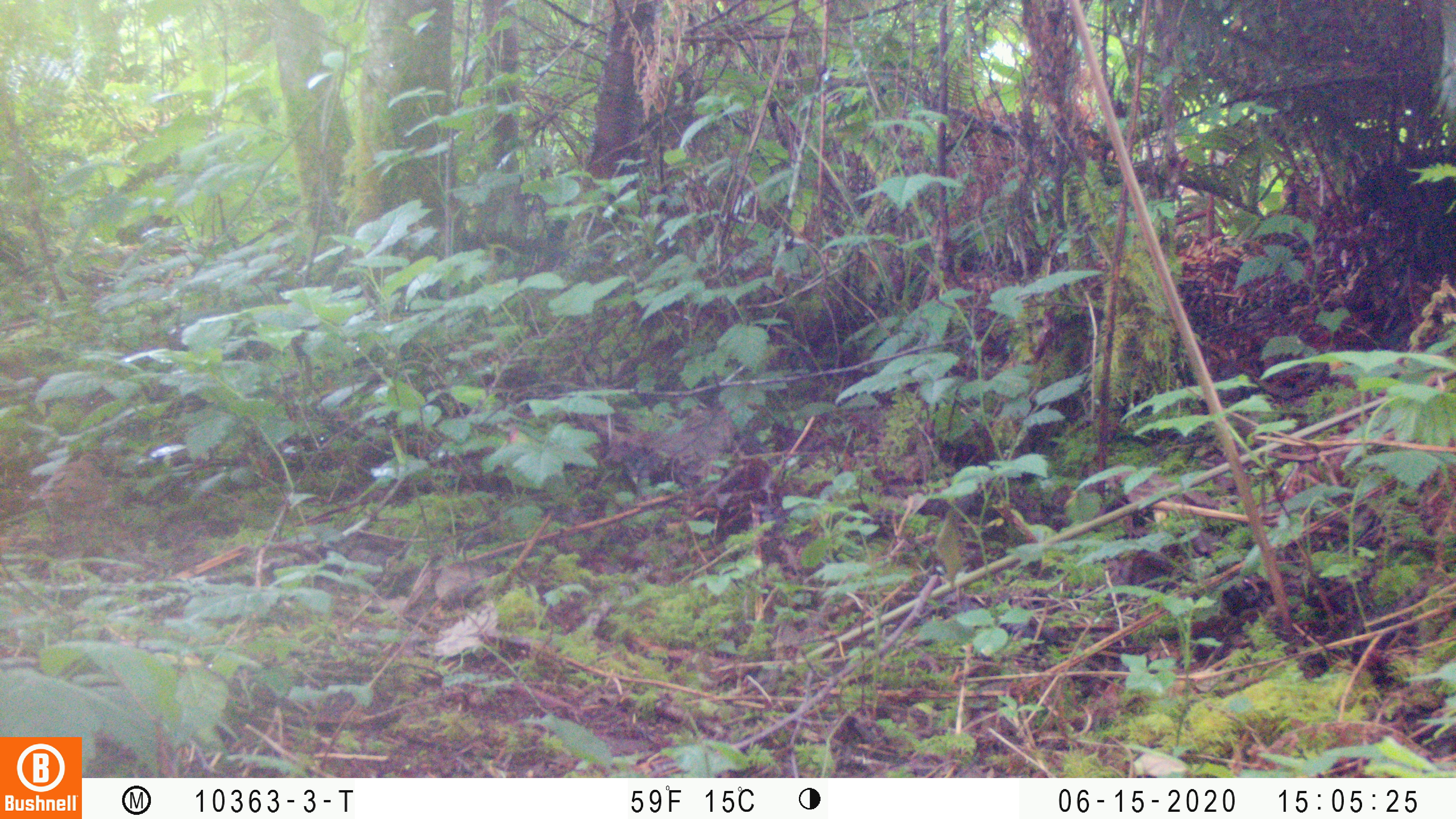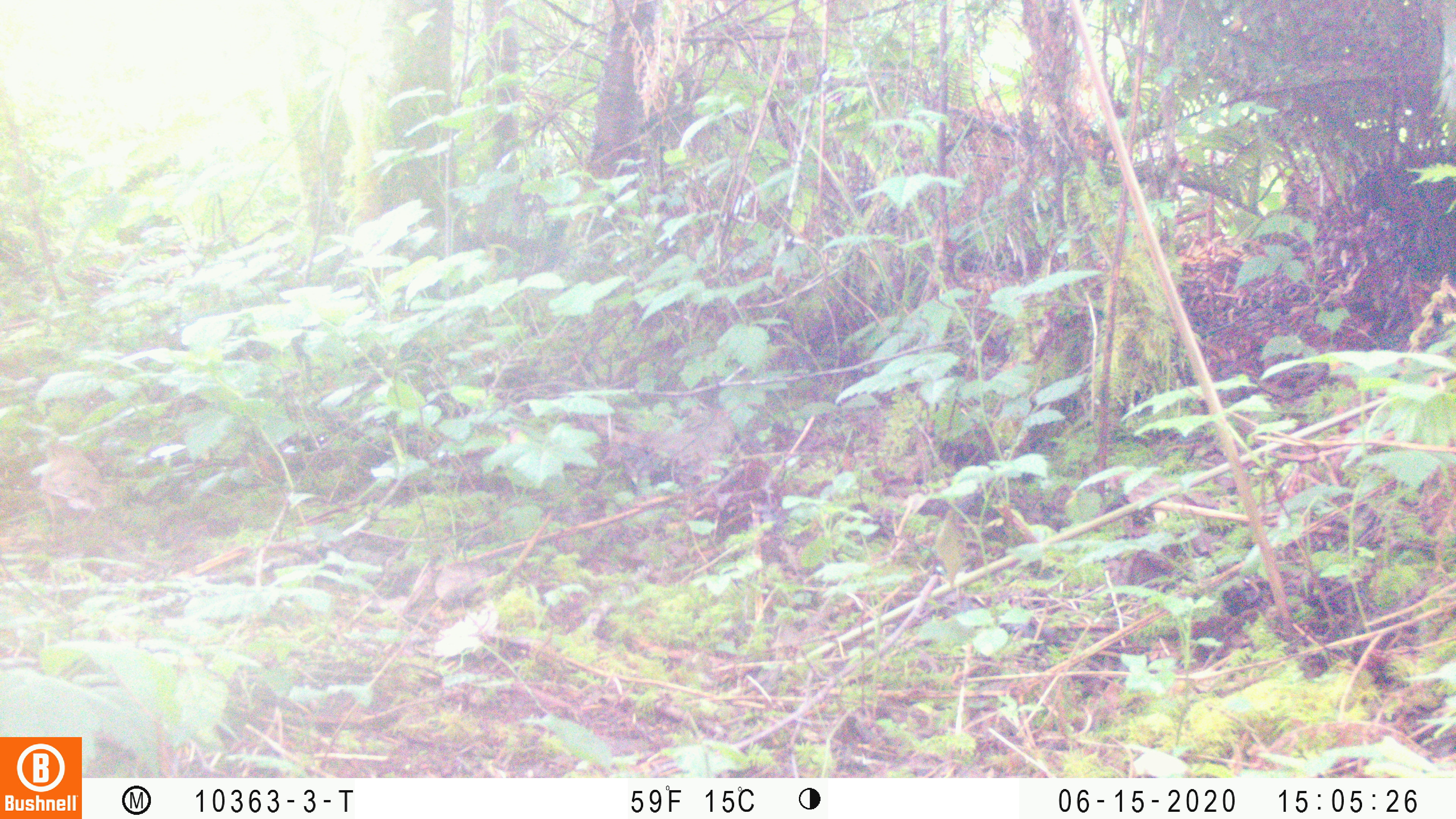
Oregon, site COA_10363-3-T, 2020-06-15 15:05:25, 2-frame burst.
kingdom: Animalia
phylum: Chordata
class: Aves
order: Passeriformes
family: Turdidae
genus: Catharus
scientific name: Catharus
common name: brown thrushes and nightingale-thrushes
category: catharus species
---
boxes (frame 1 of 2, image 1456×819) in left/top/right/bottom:
catharus species: 33/450/106/543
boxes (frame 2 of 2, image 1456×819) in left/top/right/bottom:
catharus species: 38/442/105/533